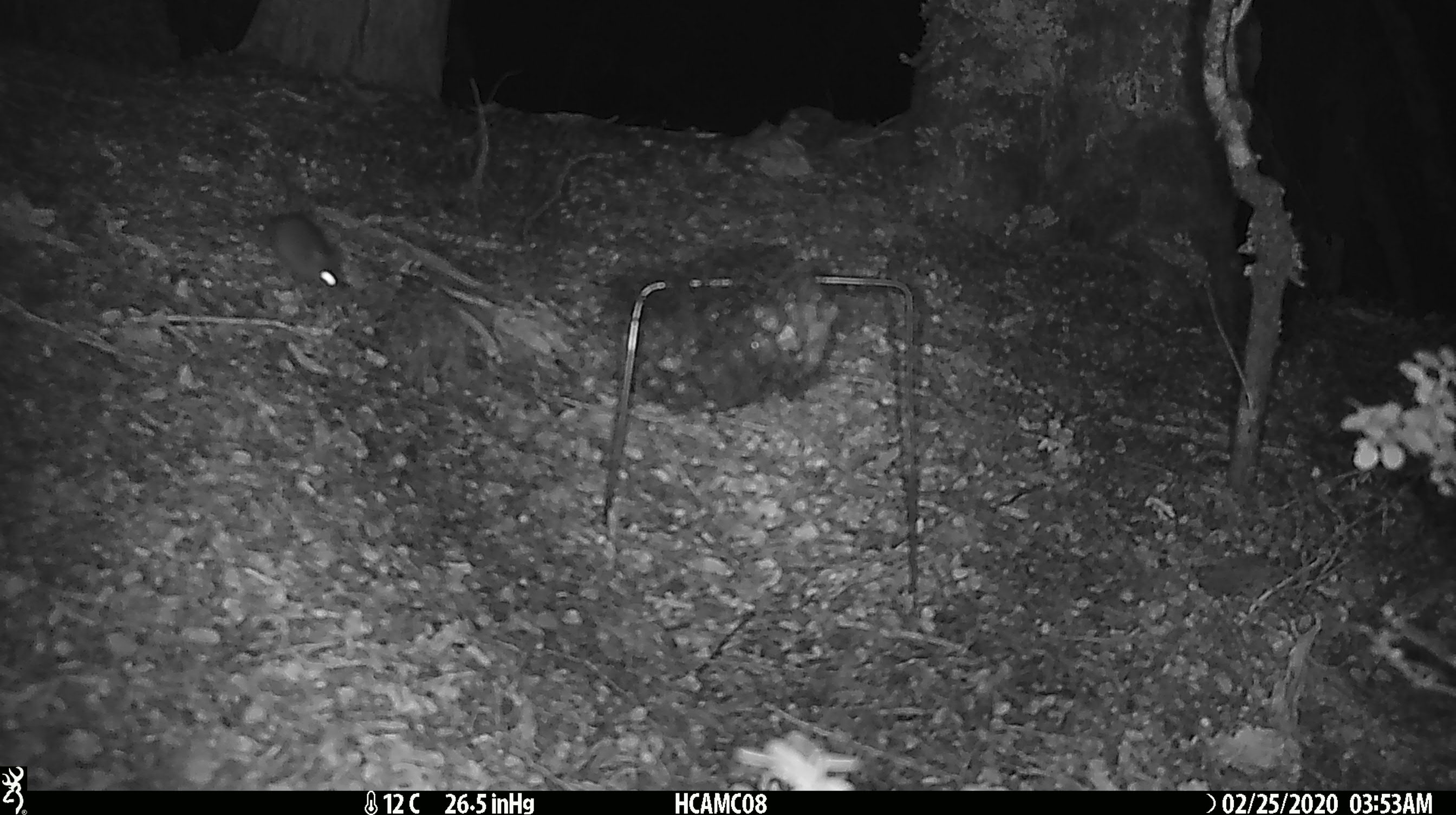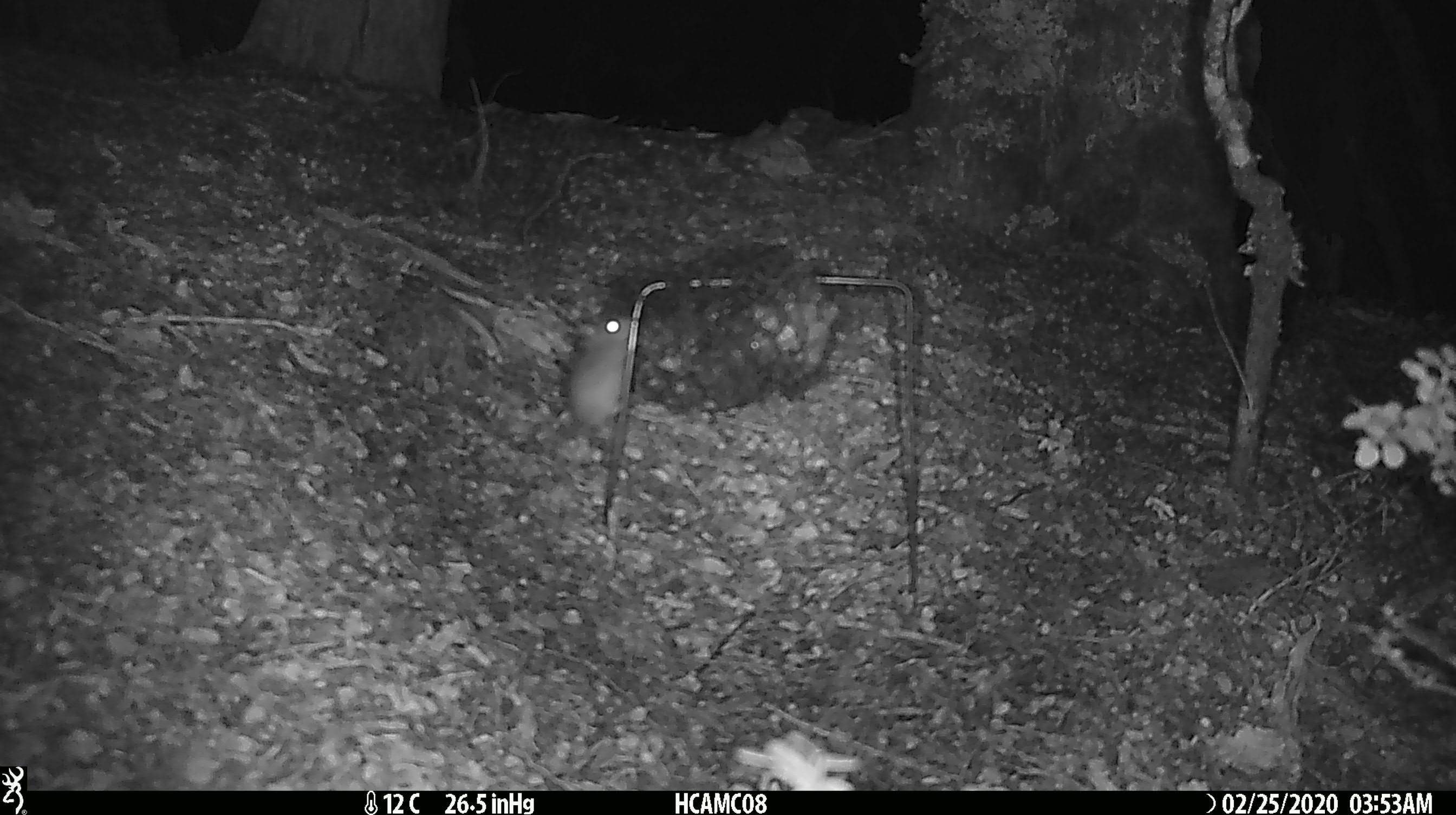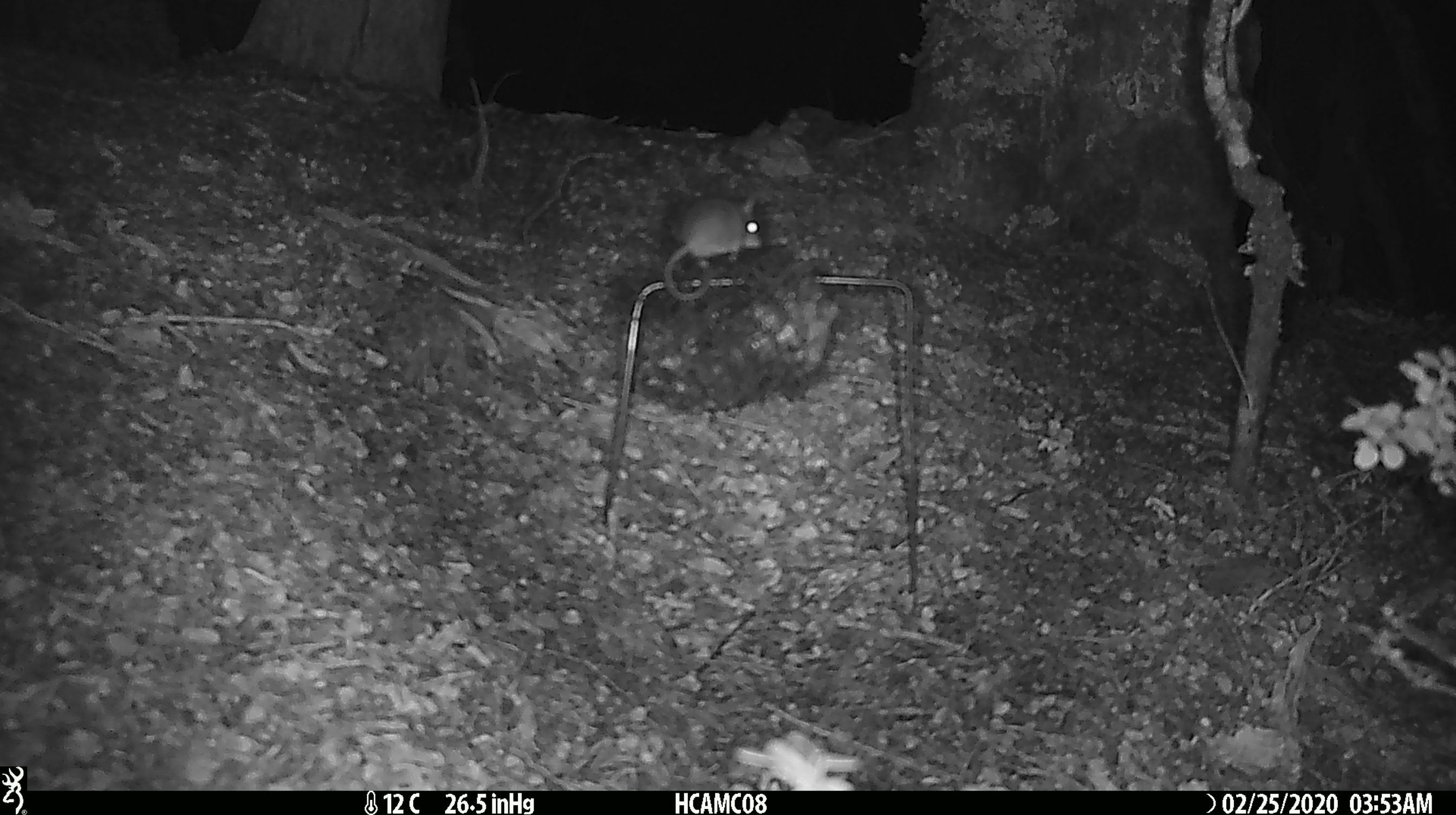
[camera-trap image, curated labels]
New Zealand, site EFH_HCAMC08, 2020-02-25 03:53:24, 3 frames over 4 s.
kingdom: Animalia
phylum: Chordata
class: Mammalia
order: Rodentia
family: Muridae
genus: Mus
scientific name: Mus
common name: mouse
Mouse (Mus).